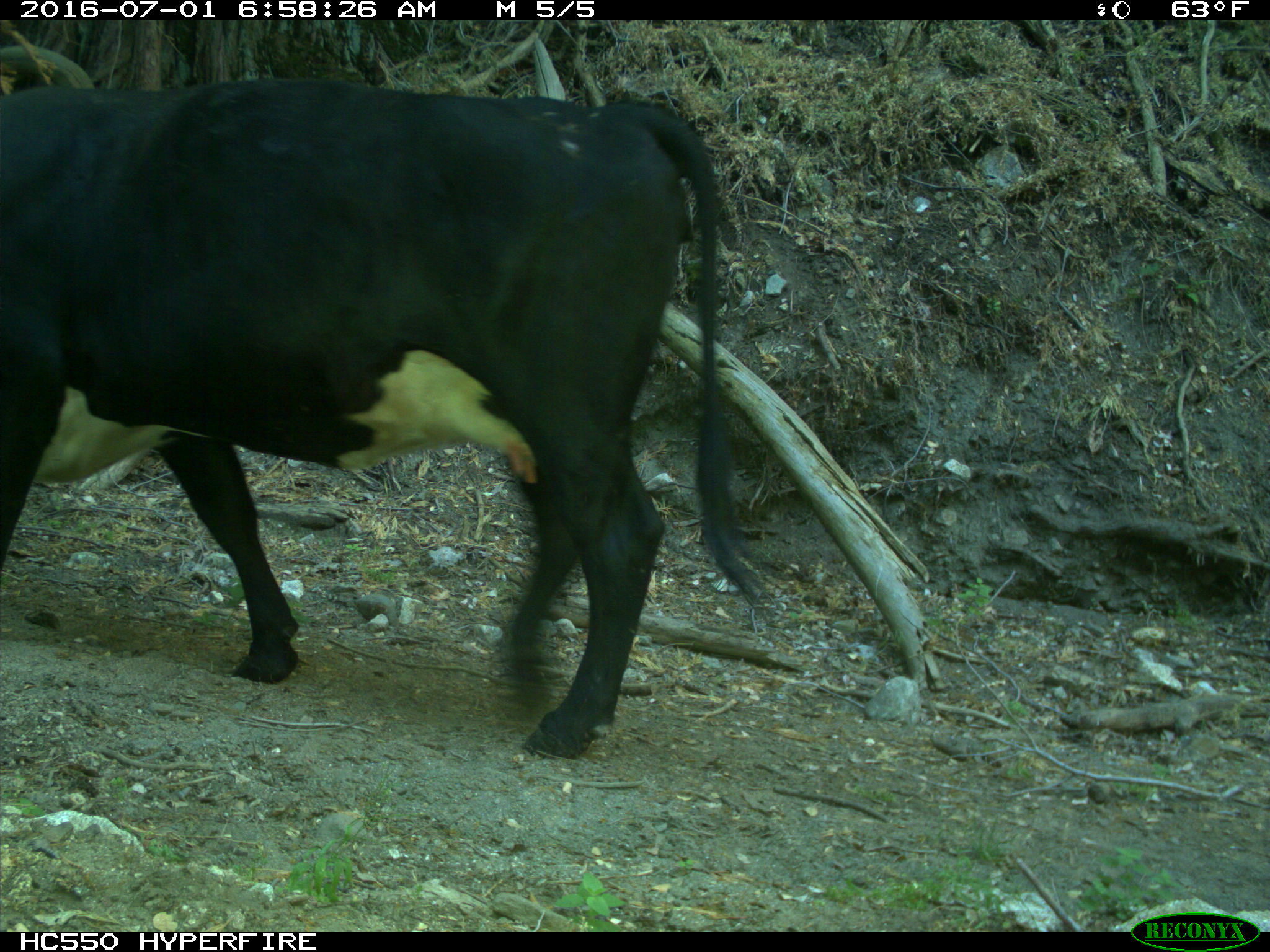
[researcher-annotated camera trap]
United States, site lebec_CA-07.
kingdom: Animalia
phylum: Chordata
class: Mammalia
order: Artiodactyla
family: Bovidae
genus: Bos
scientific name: Bos taurus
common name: domestic cow